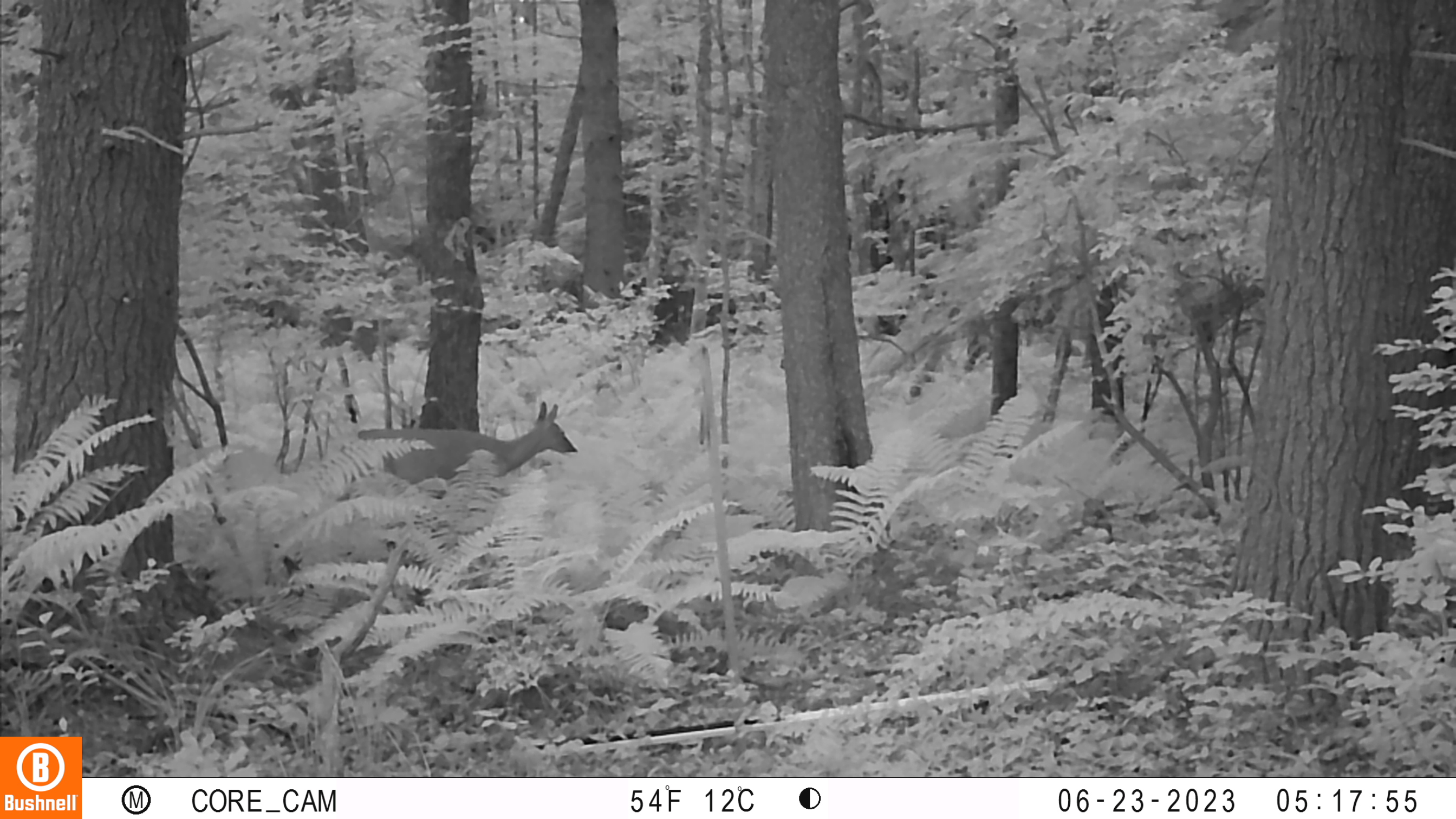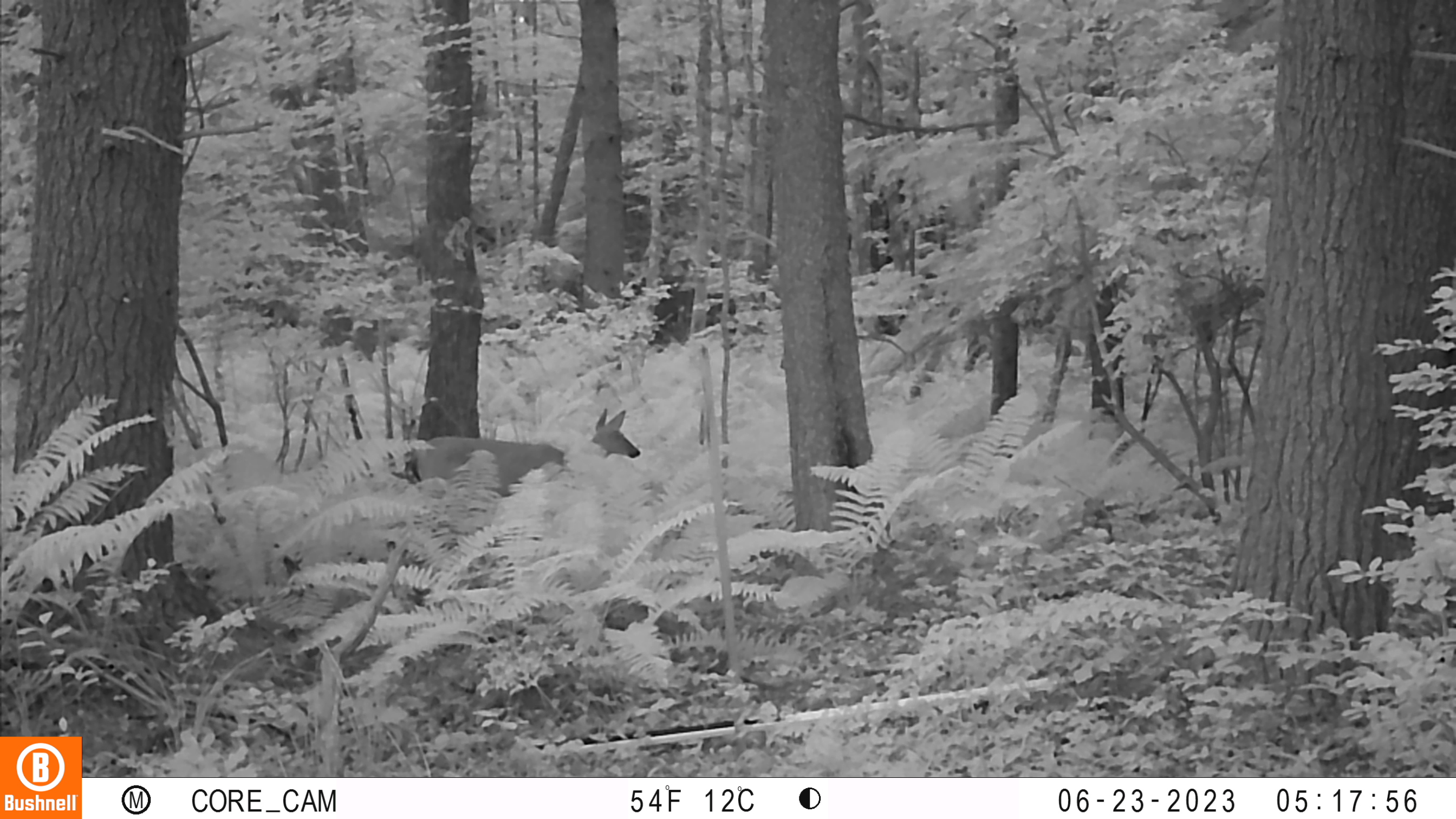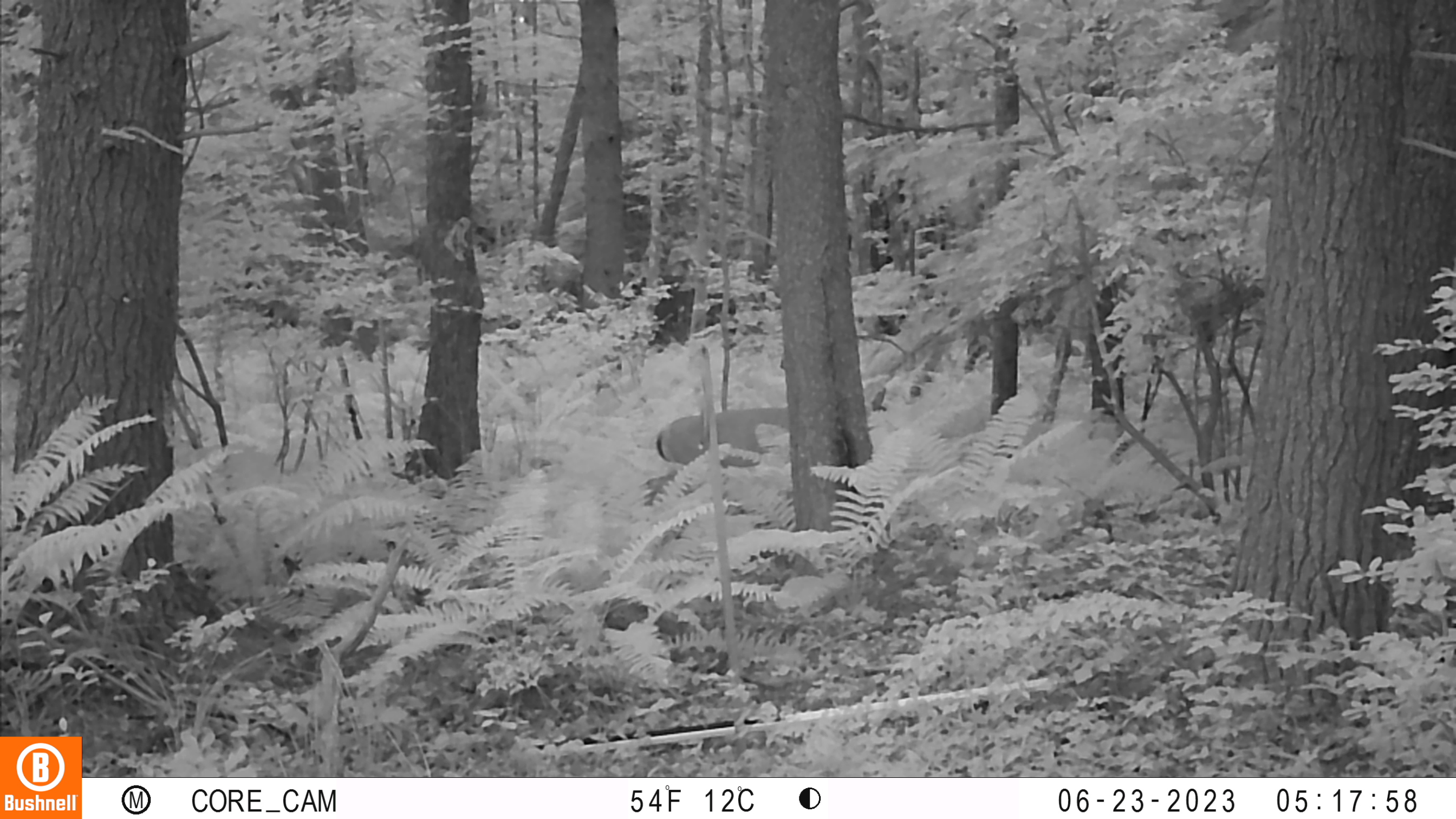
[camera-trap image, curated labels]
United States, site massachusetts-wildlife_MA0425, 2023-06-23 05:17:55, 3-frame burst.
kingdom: Animalia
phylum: Chordata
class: Mammalia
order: Artiodactyla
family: Cervidae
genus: Odocoileus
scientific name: Odocoileus virginianus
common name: white-tailed deer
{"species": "white-tailed deer (Odocoileus virginianus)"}